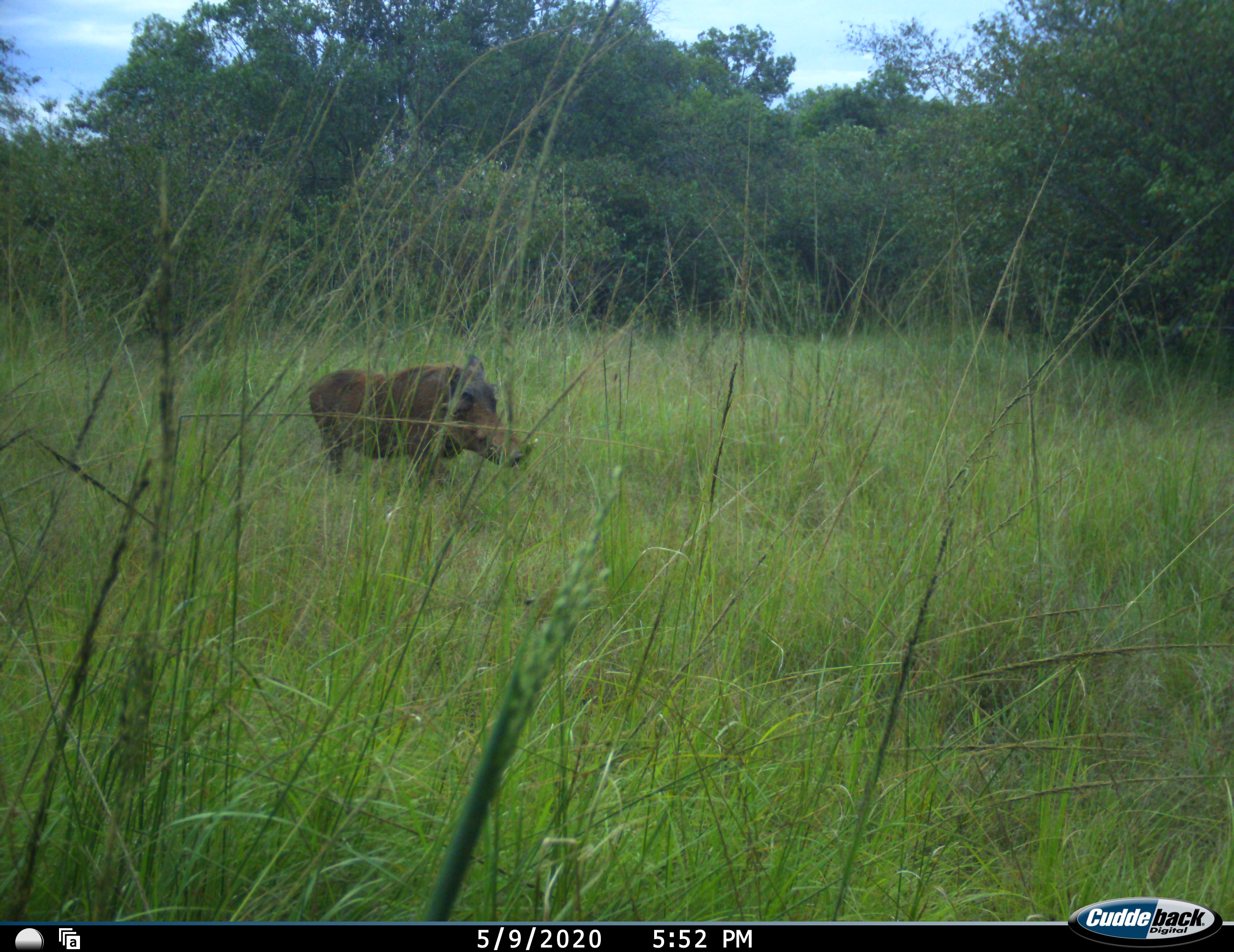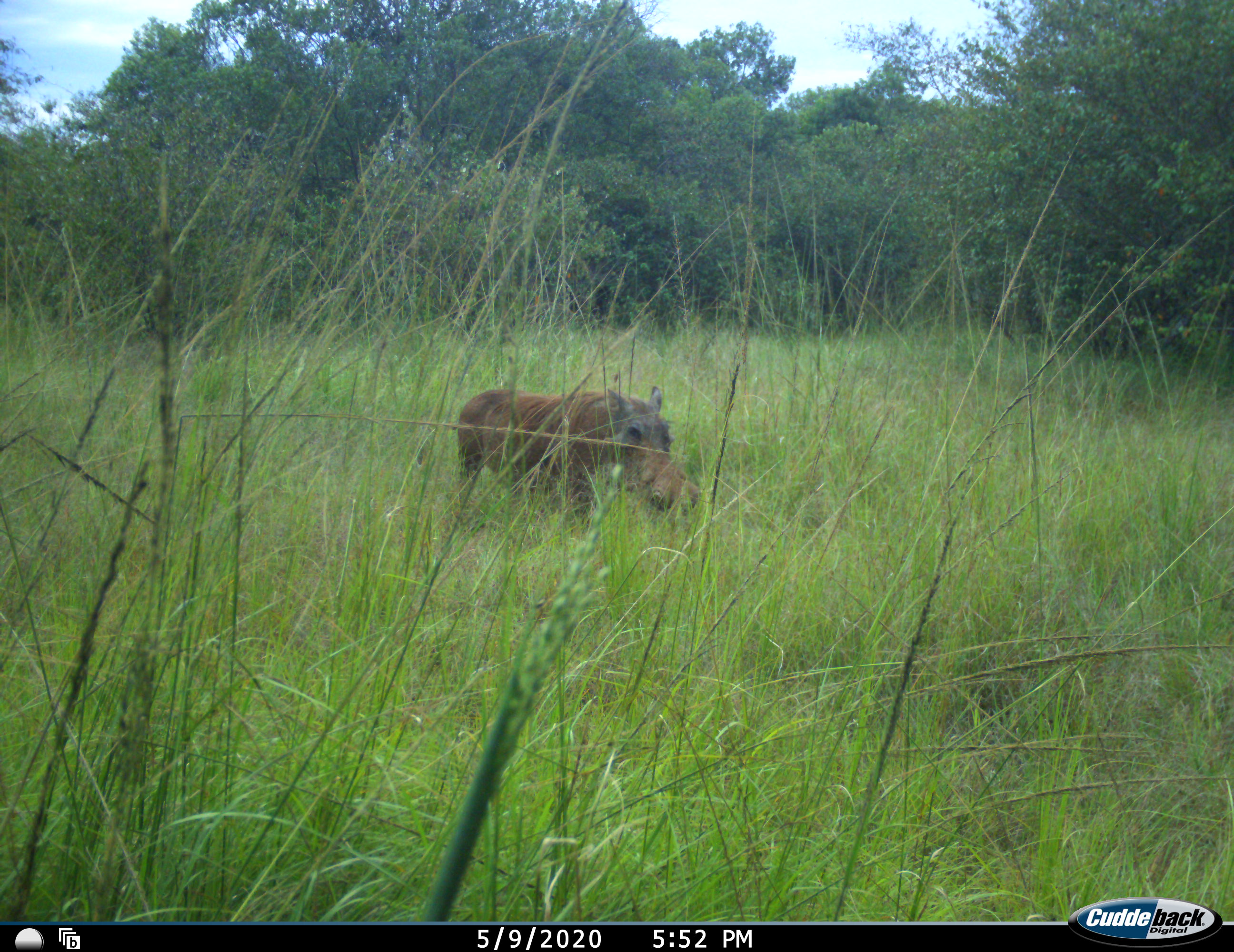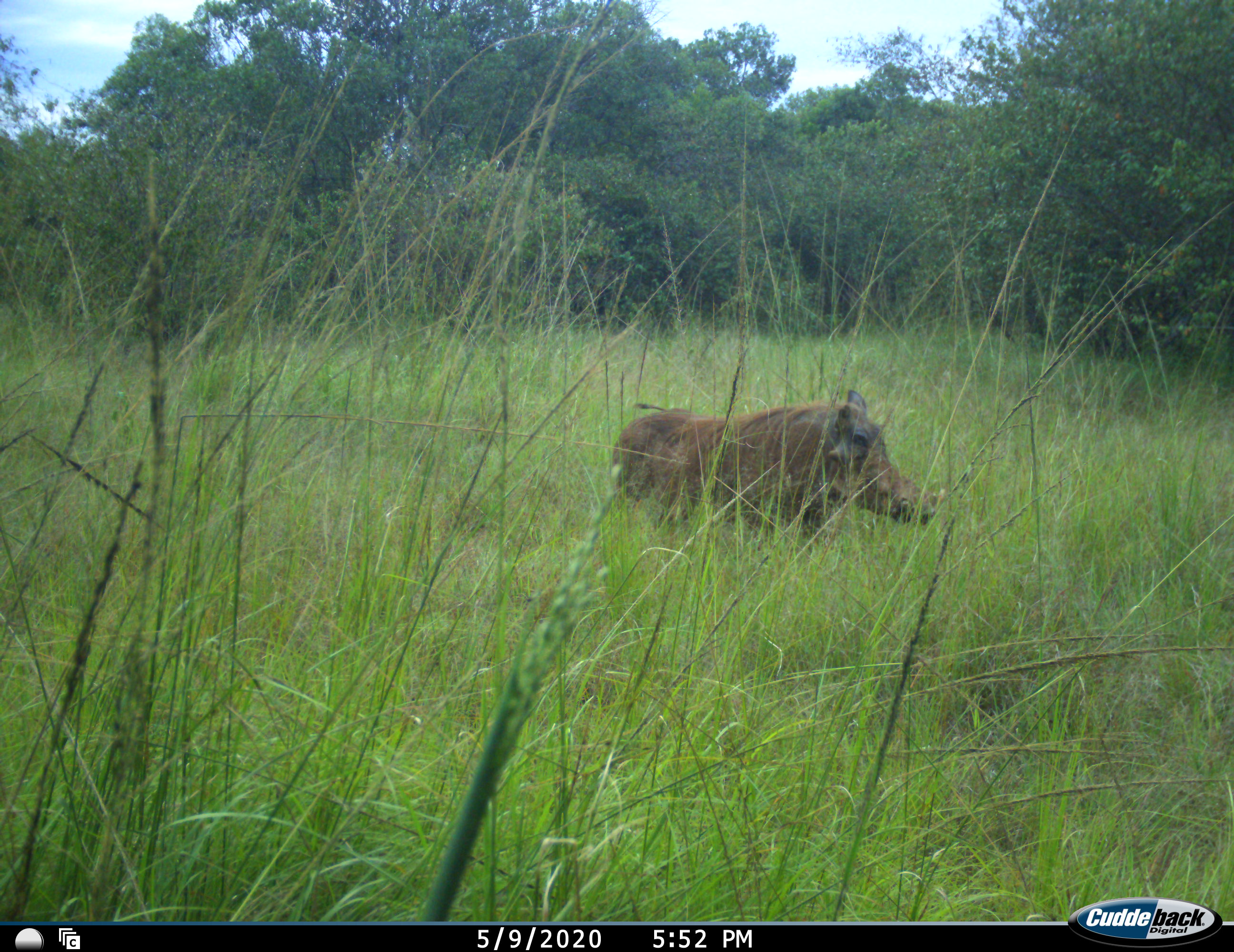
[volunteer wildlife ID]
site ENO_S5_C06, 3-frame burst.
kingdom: Animalia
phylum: Chordata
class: Mammalia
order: Artiodactyla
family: Suidae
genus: Phacochoerus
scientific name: Phacochoerus africanus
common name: warthog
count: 1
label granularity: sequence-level